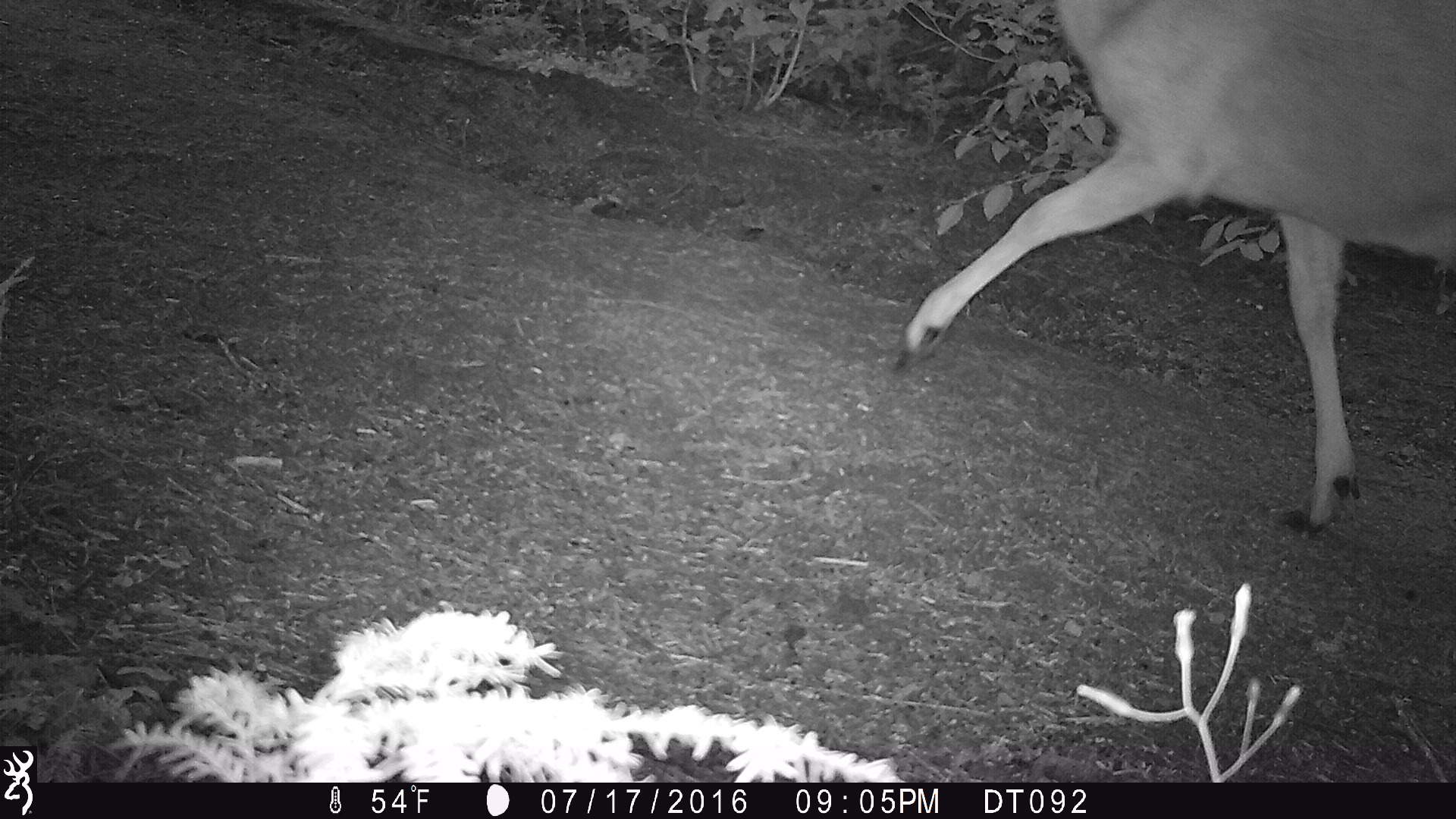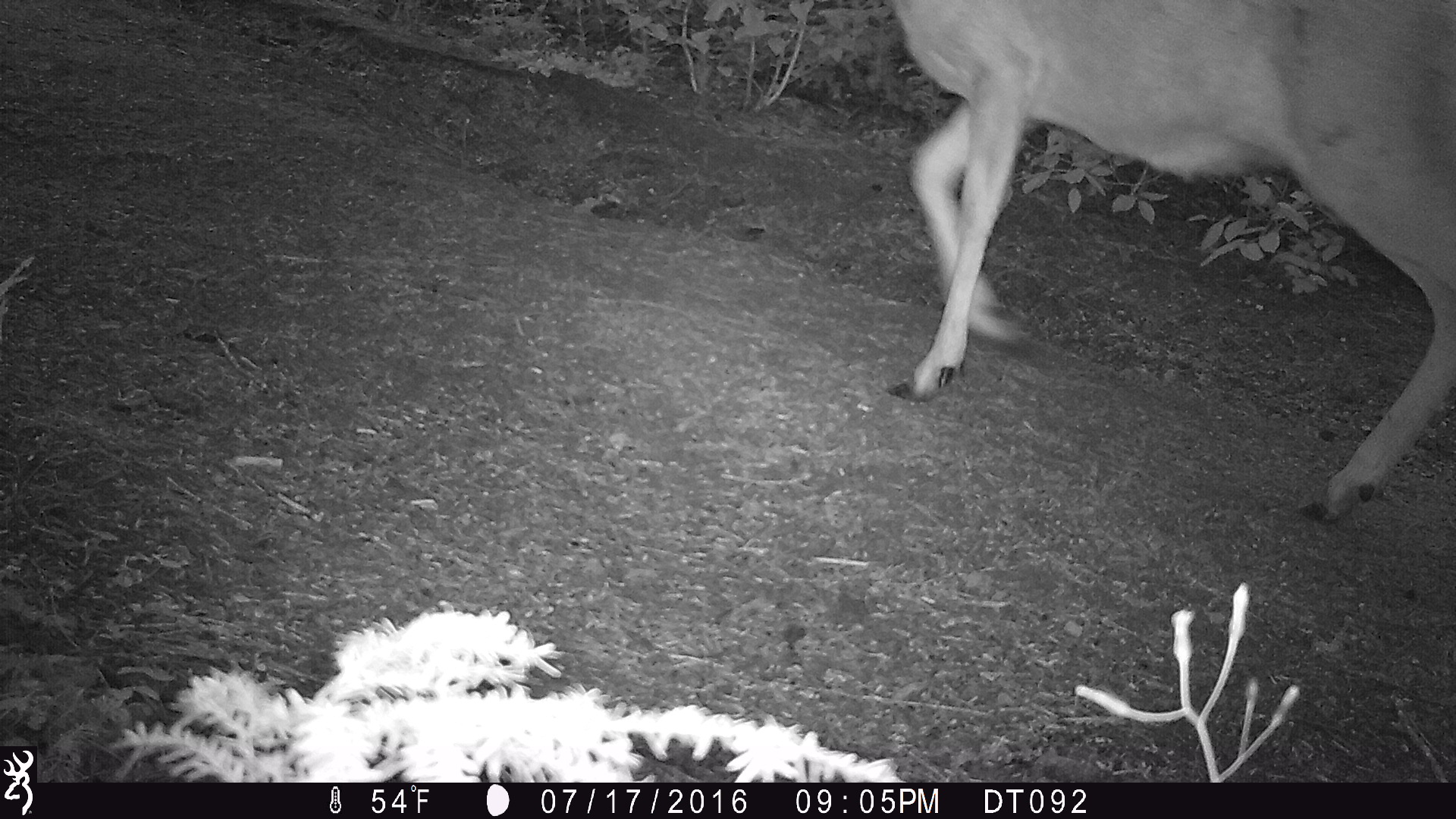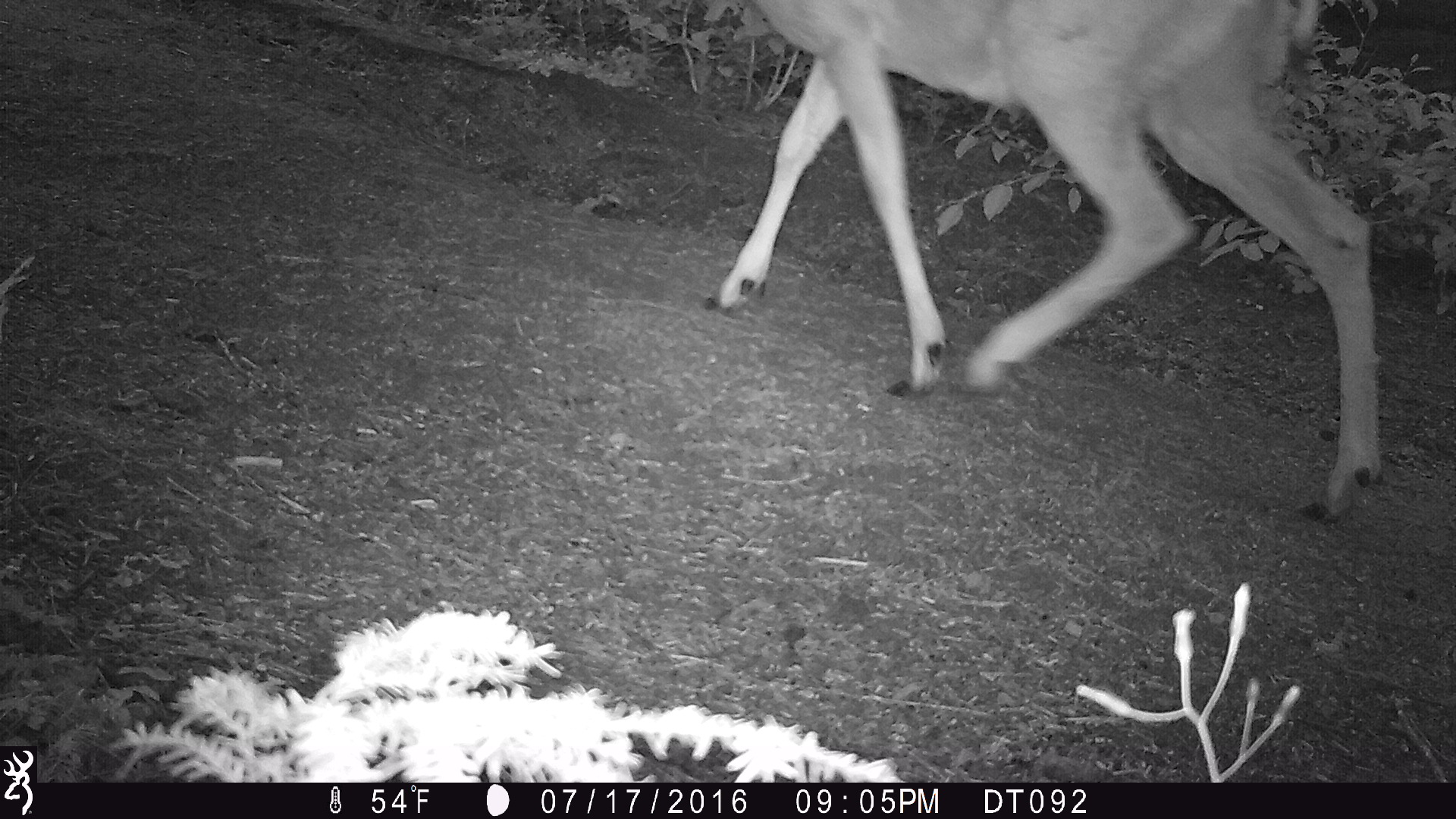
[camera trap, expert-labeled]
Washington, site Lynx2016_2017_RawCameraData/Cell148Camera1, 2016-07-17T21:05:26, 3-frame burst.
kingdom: Animalia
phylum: Chordata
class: Mammalia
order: Artiodactyla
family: Cervidae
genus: Odocoileus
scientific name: Odocoileus hemionus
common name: mule deer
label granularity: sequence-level